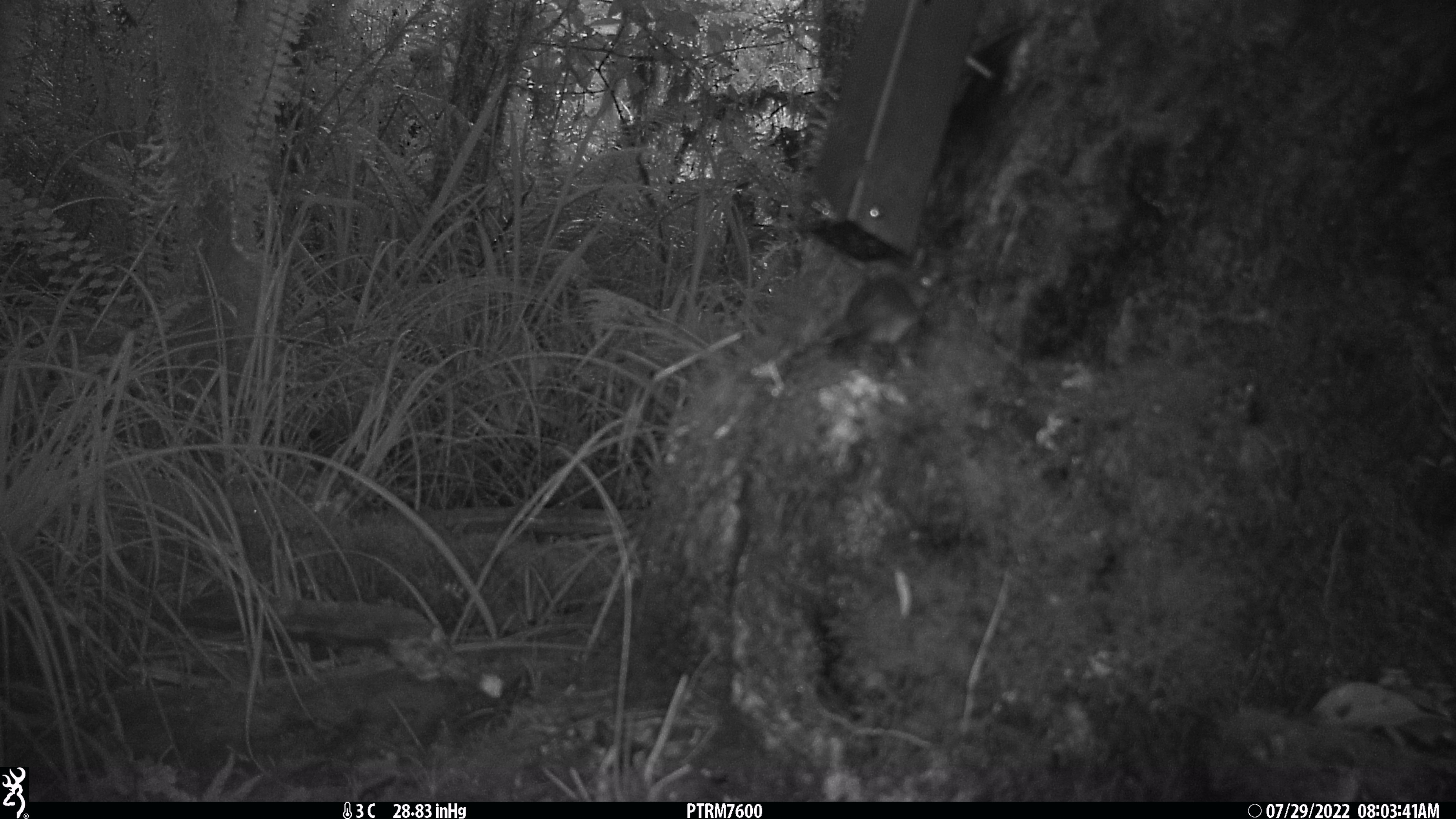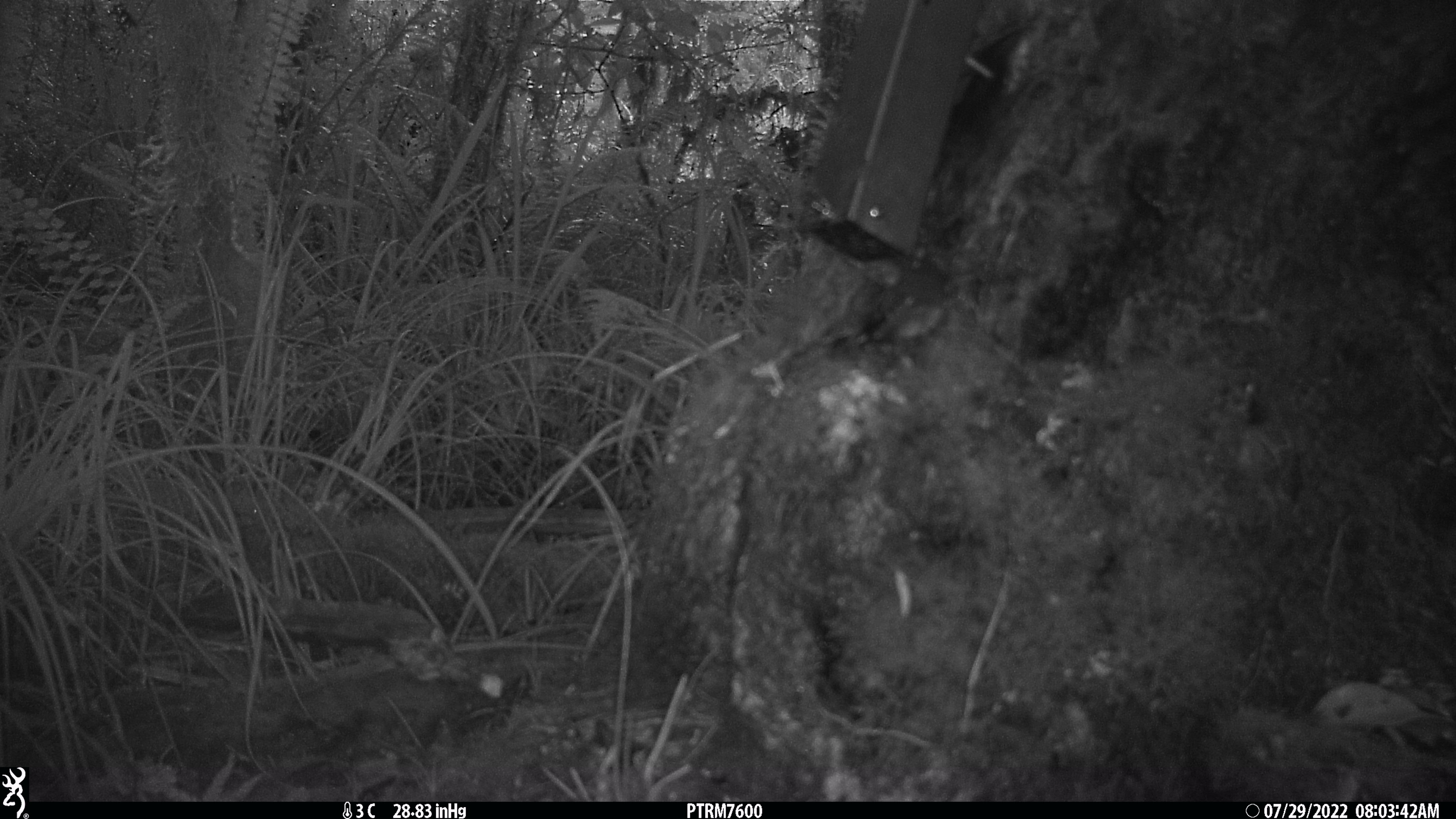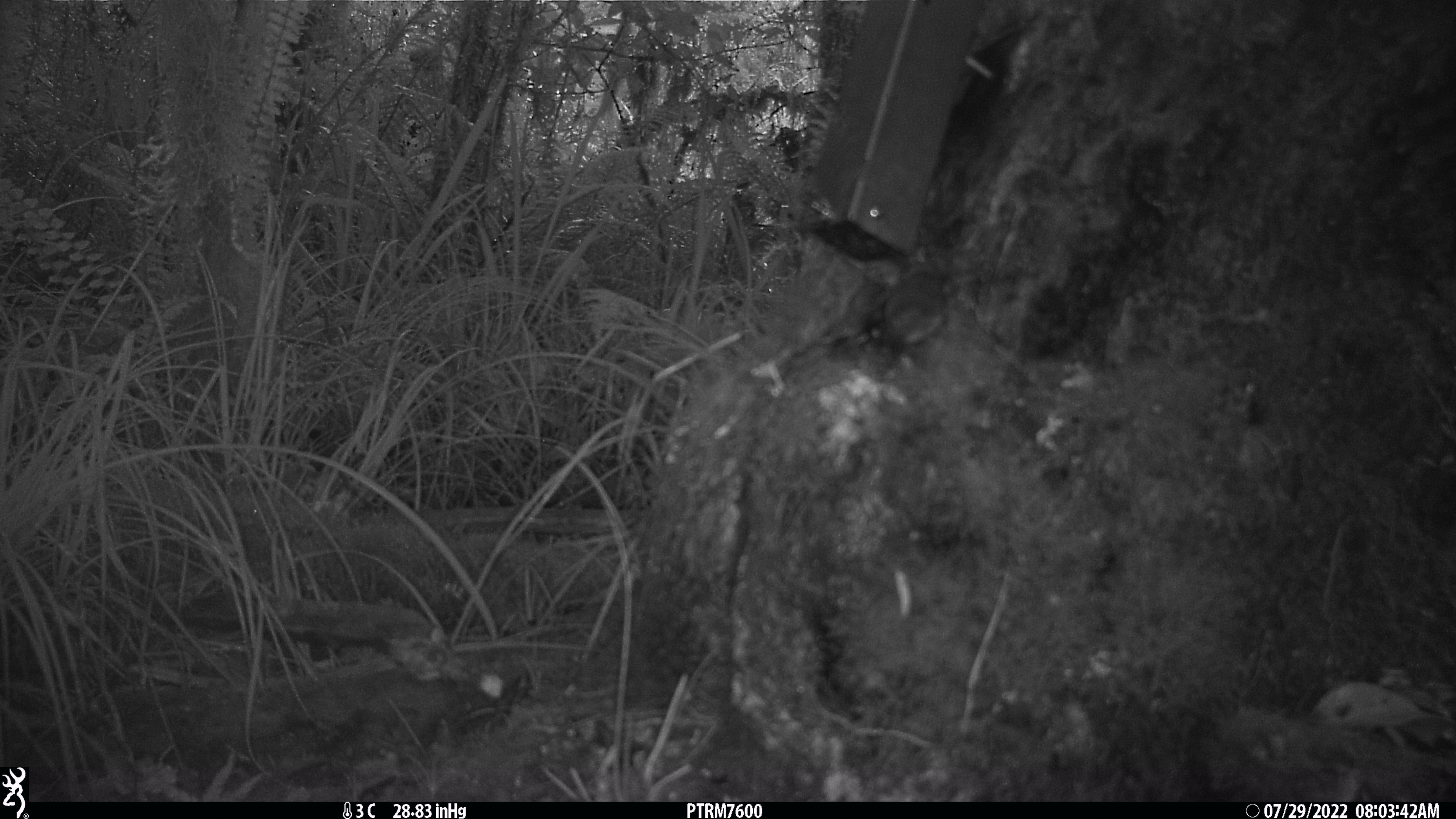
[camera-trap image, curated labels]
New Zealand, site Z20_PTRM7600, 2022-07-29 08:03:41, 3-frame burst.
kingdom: Animalia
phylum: Chordata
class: Aves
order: Passeriformes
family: Zosteropidae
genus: Zosterops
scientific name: Zosterops lateralis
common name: silvereye